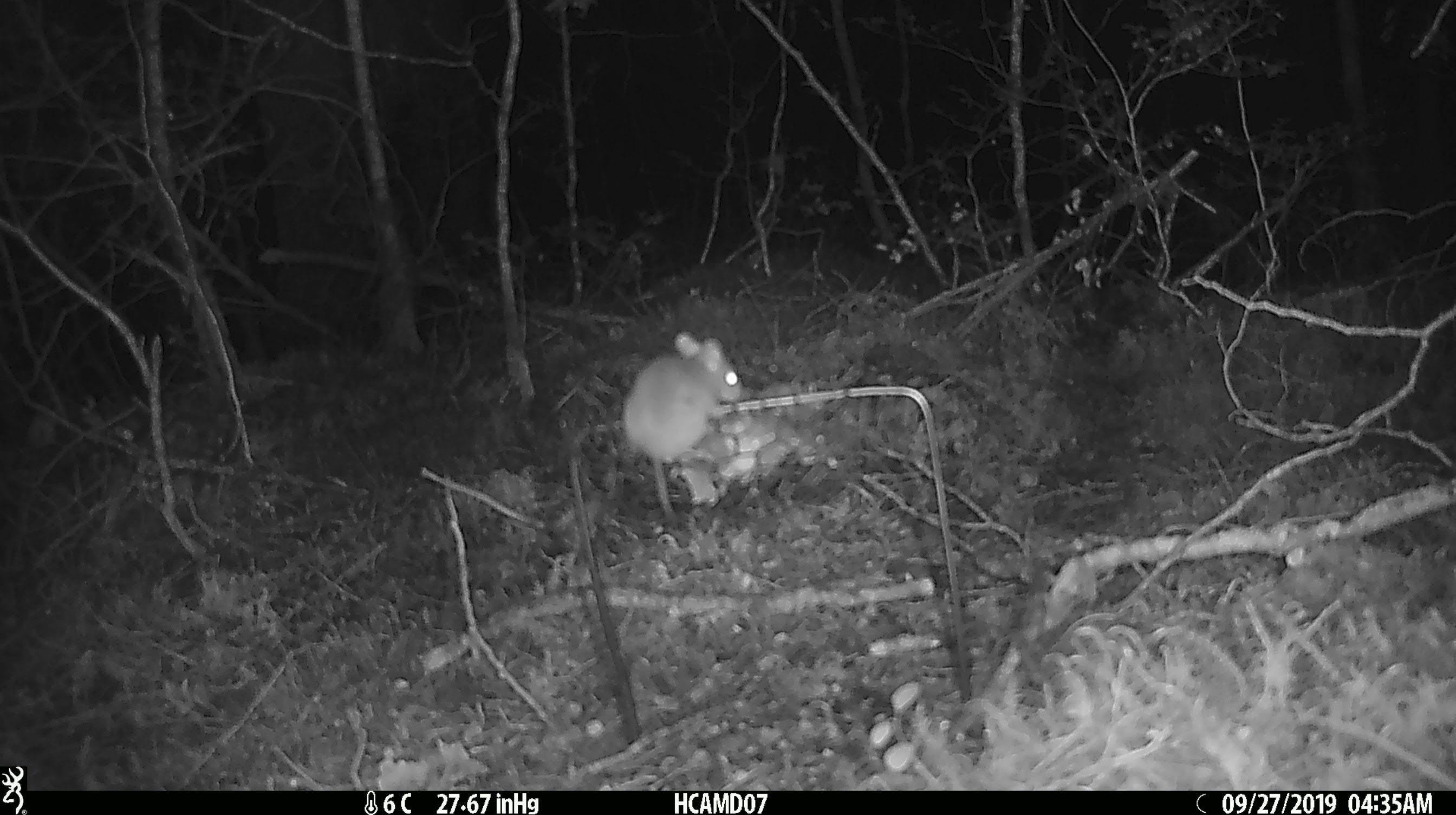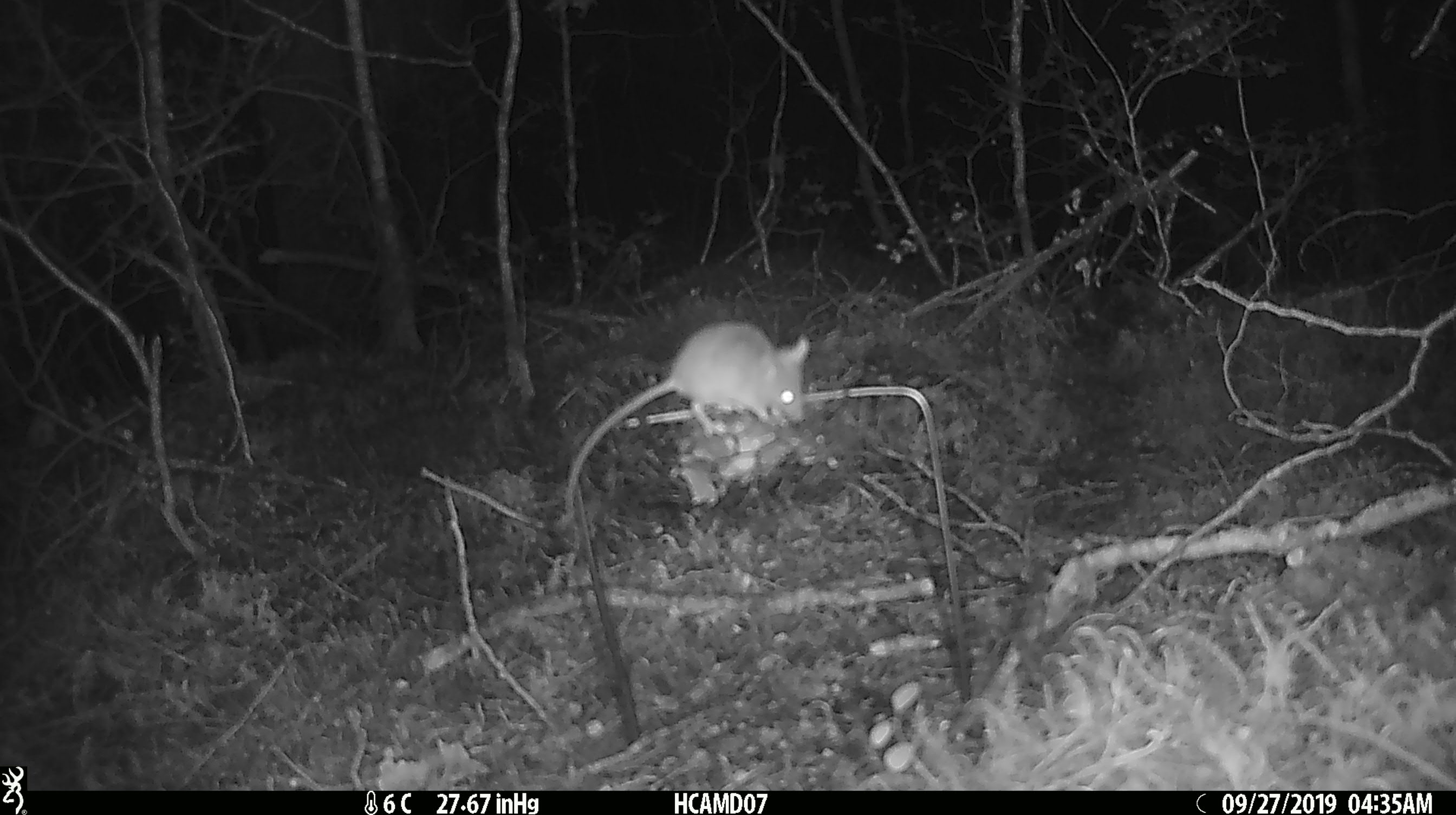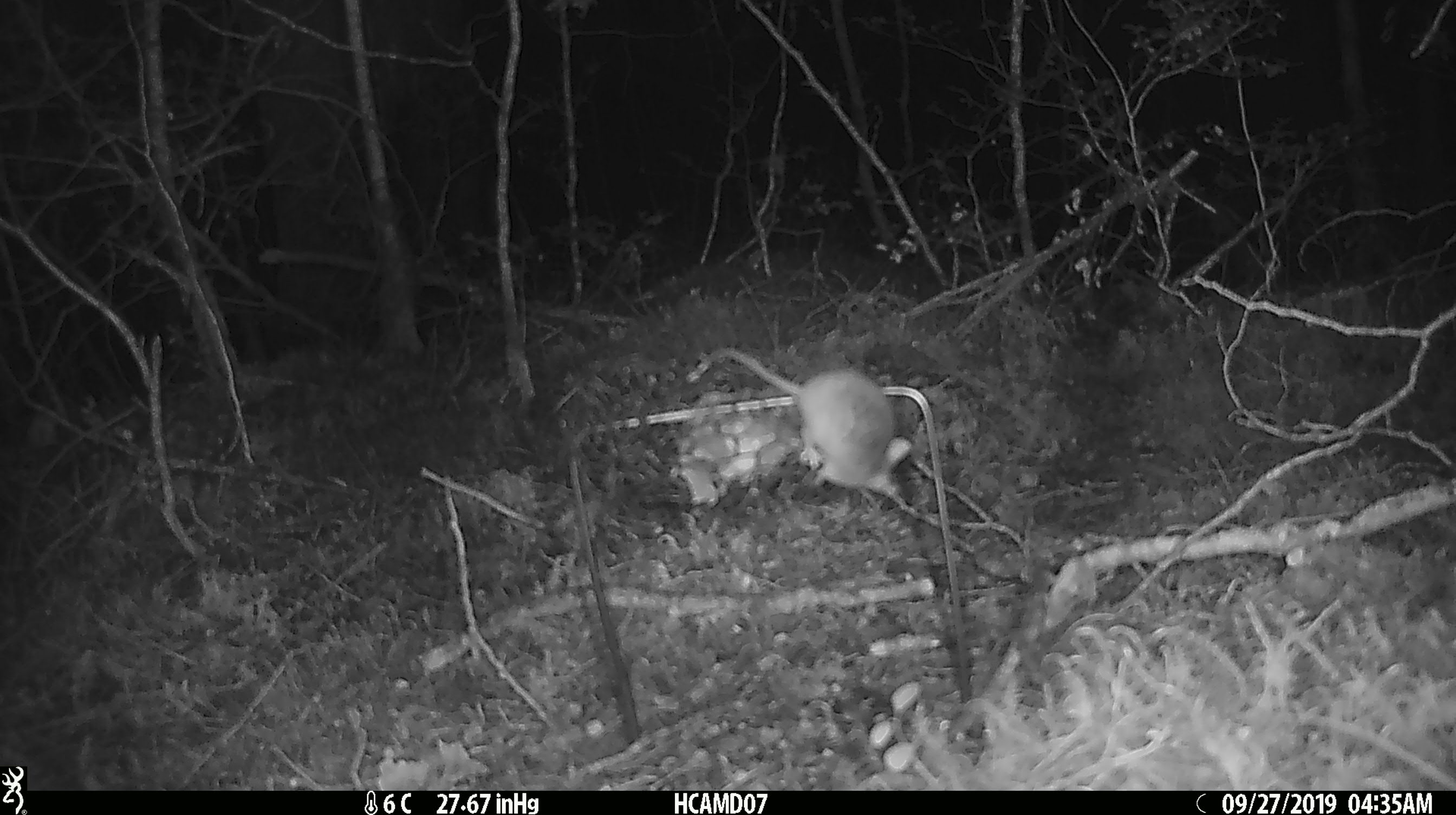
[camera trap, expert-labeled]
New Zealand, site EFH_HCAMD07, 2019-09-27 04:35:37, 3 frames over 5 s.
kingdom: Animalia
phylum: Chordata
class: Mammalia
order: Rodentia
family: Muridae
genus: Mus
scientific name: Mus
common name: mouse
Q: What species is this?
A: Mouse (Mus).